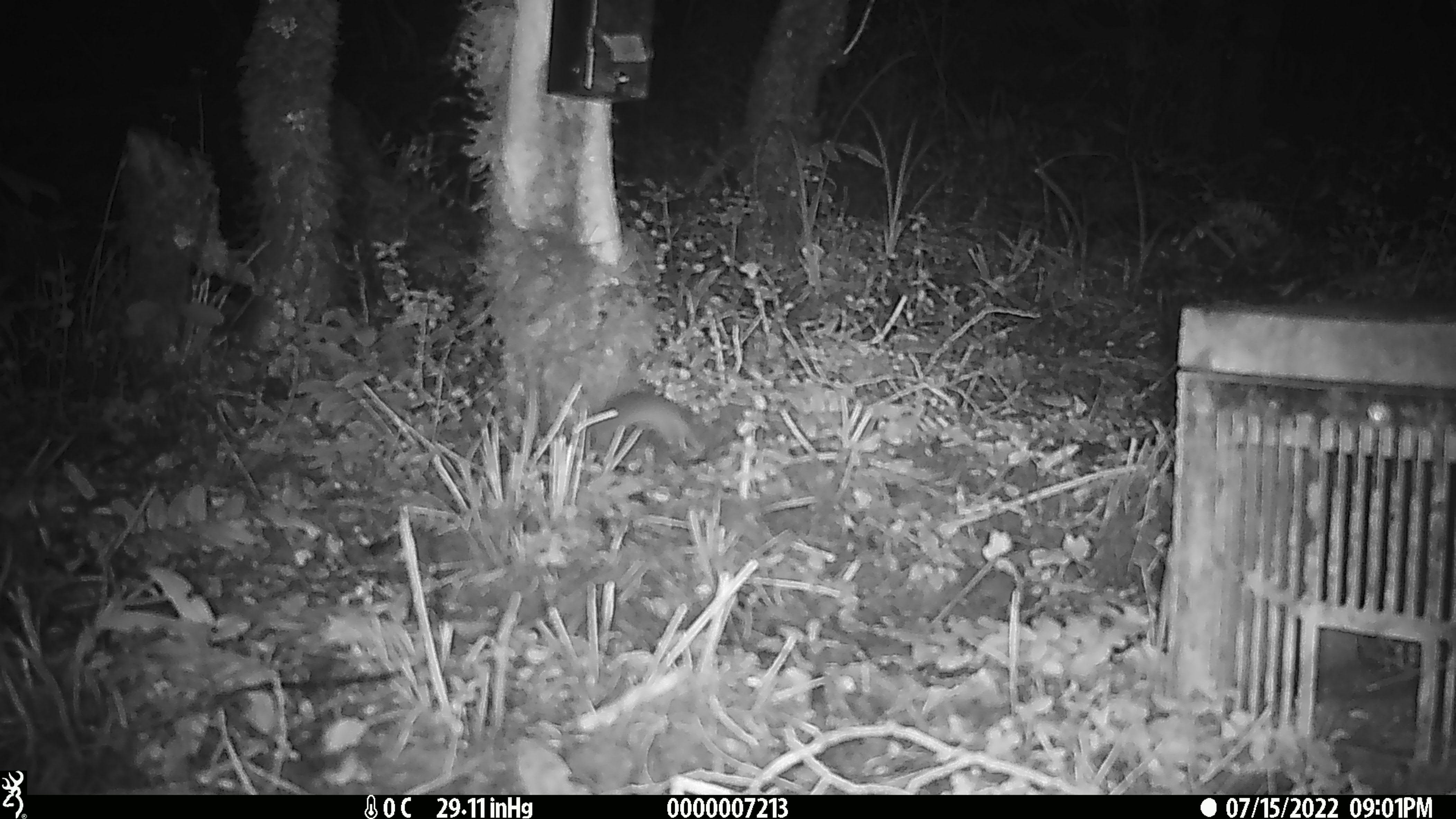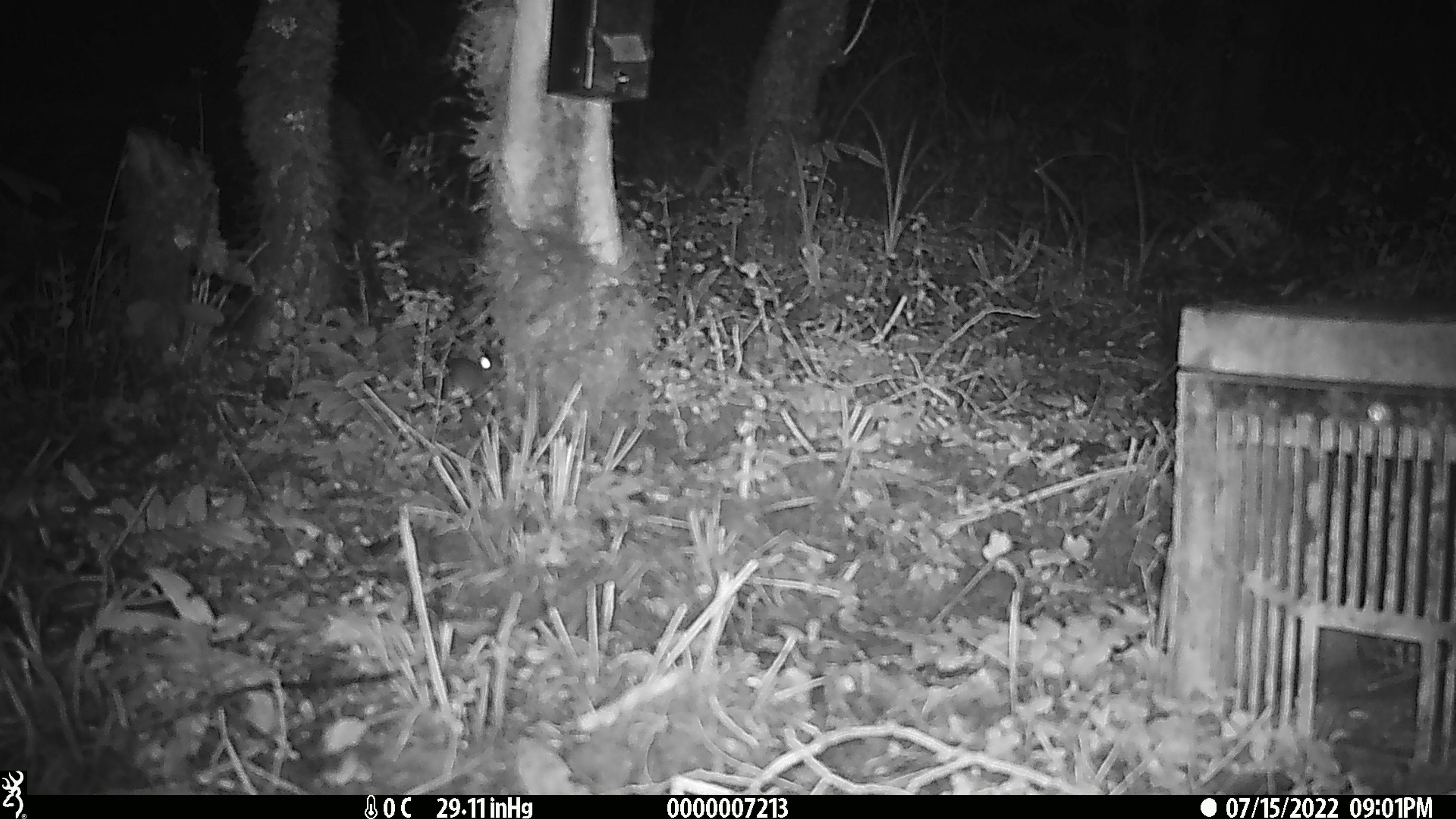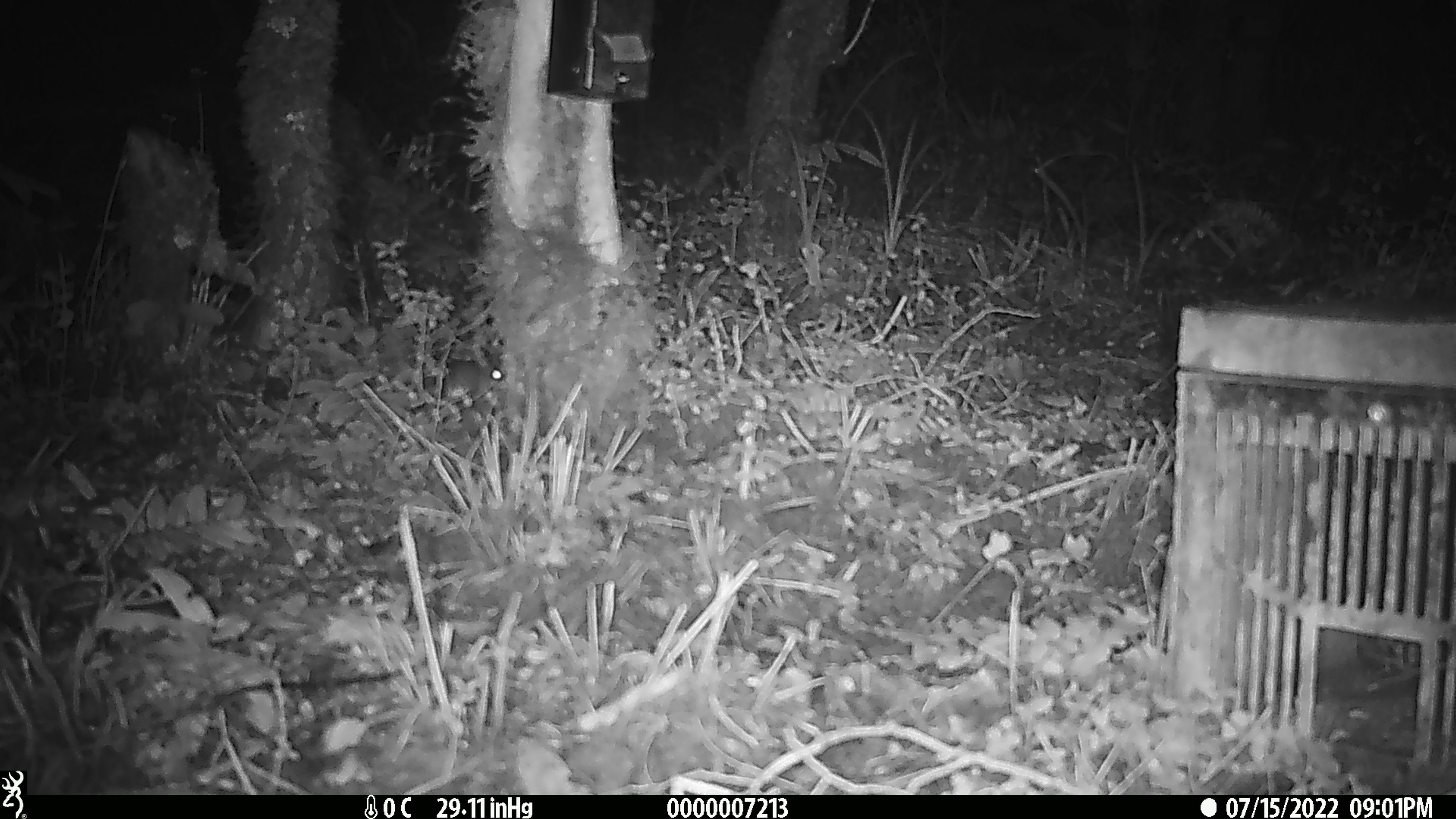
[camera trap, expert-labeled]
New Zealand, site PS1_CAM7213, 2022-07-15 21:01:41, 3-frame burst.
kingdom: Animalia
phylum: Chordata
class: Mammalia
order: Rodentia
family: Muridae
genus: Mus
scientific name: Mus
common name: mouse